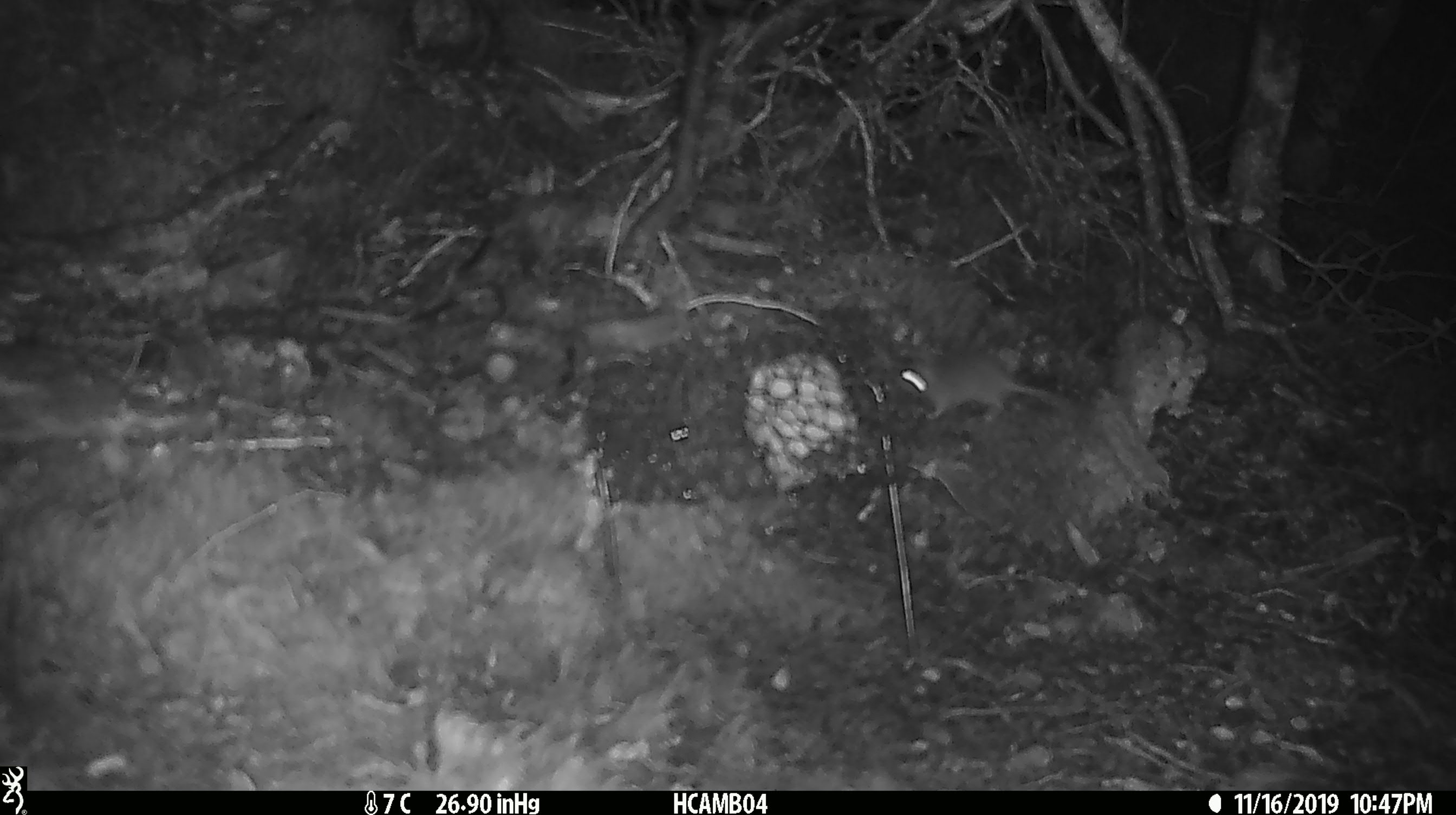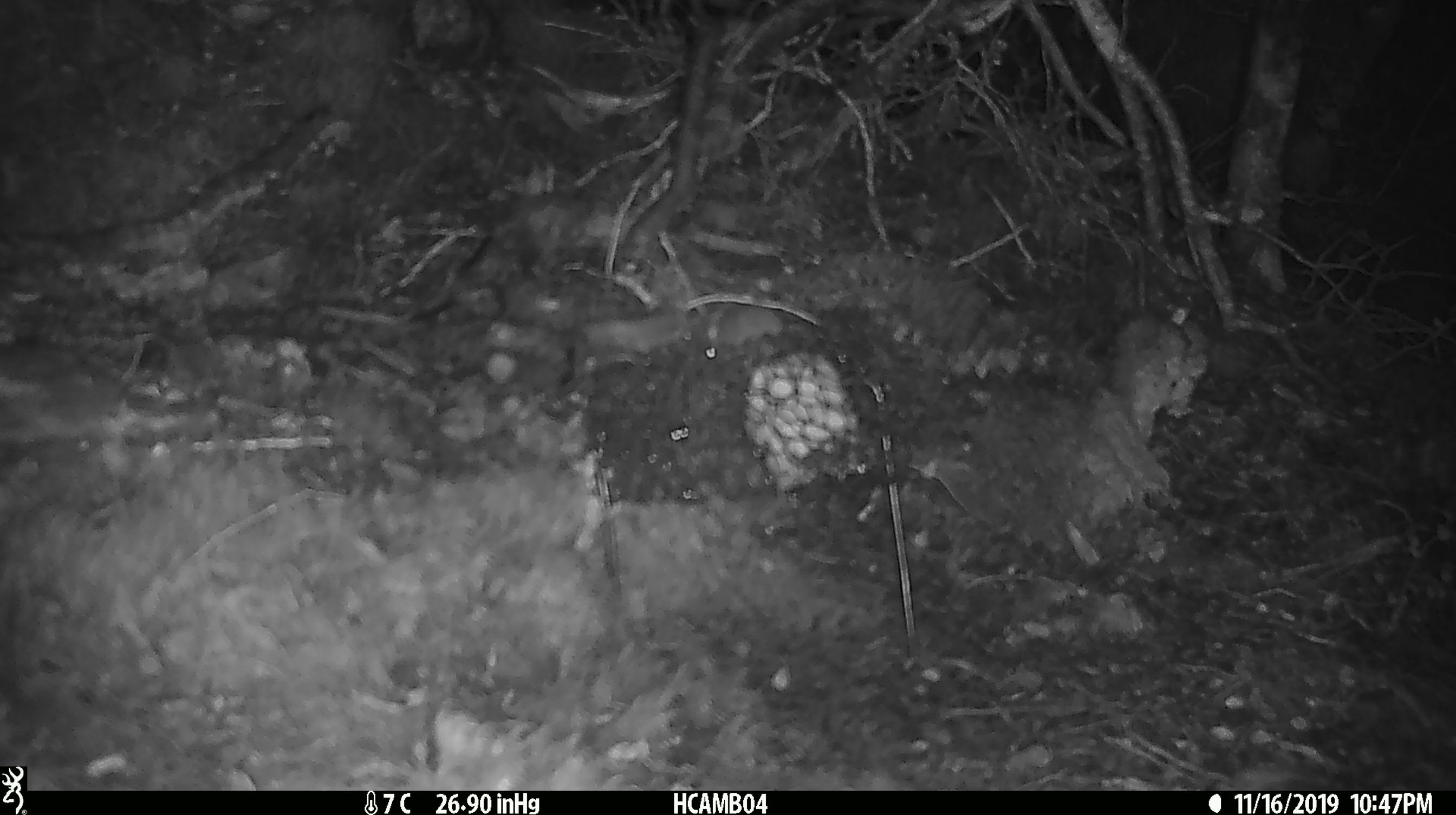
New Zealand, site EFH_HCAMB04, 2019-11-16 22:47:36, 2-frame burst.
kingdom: Animalia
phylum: Chordata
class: Mammalia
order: Rodentia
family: Muridae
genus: Mus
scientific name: Mus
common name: mouse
Mouse (Mus).